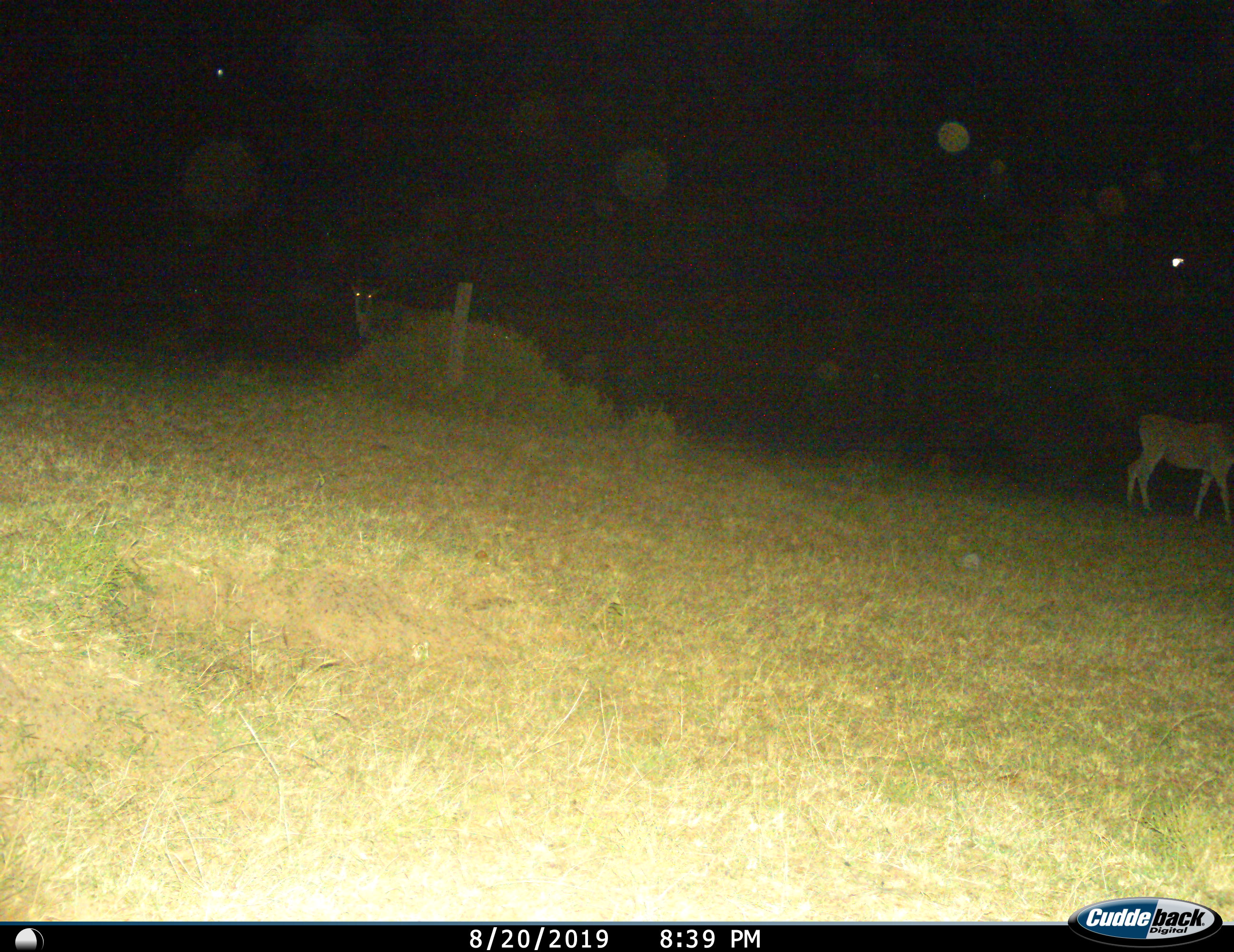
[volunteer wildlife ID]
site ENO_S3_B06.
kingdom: Animalia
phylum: Chordata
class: Mammalia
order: Artiodactyla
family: Bovidae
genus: Aepyceros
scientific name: Aepyceros melampus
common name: impala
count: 2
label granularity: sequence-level